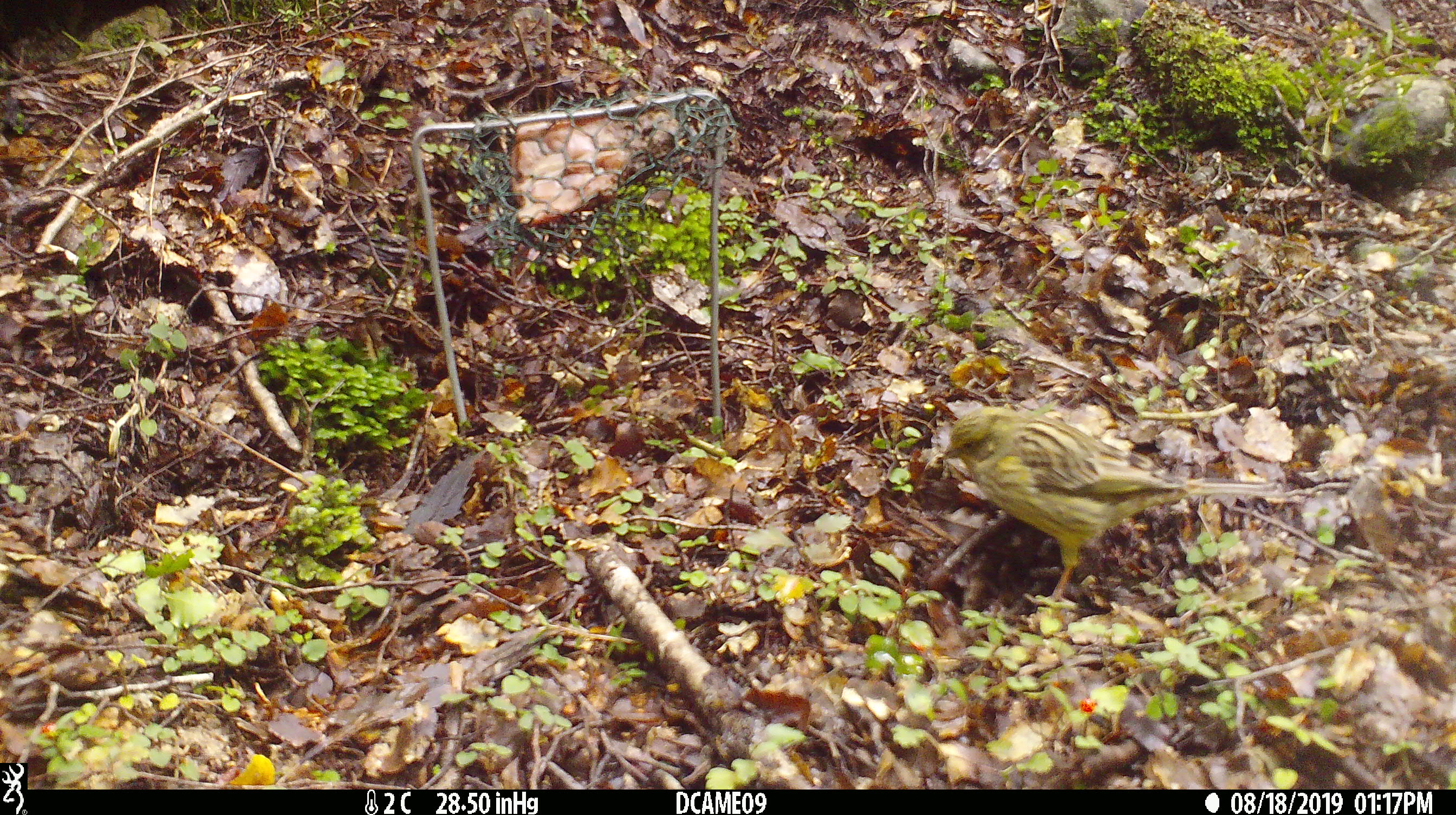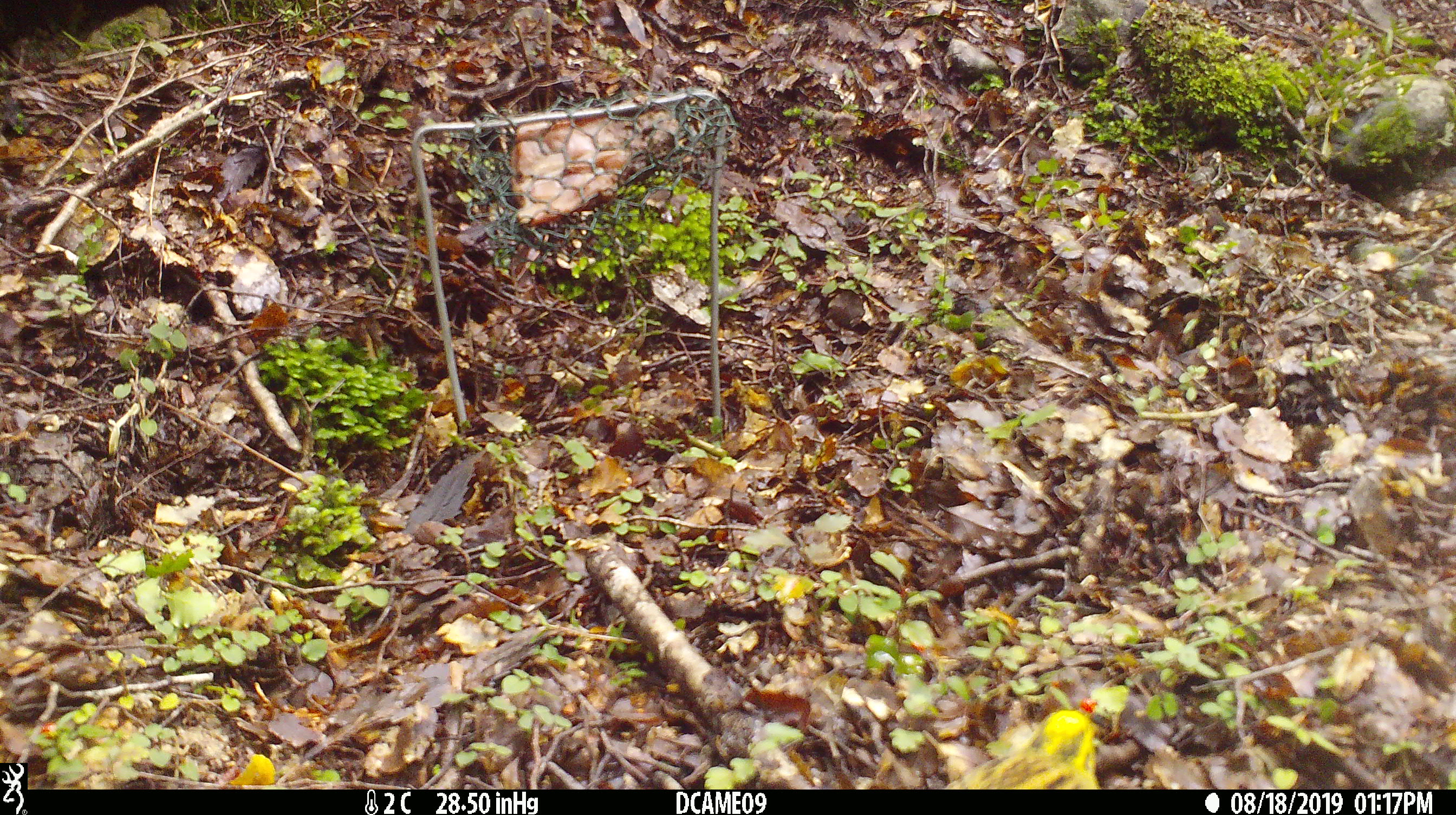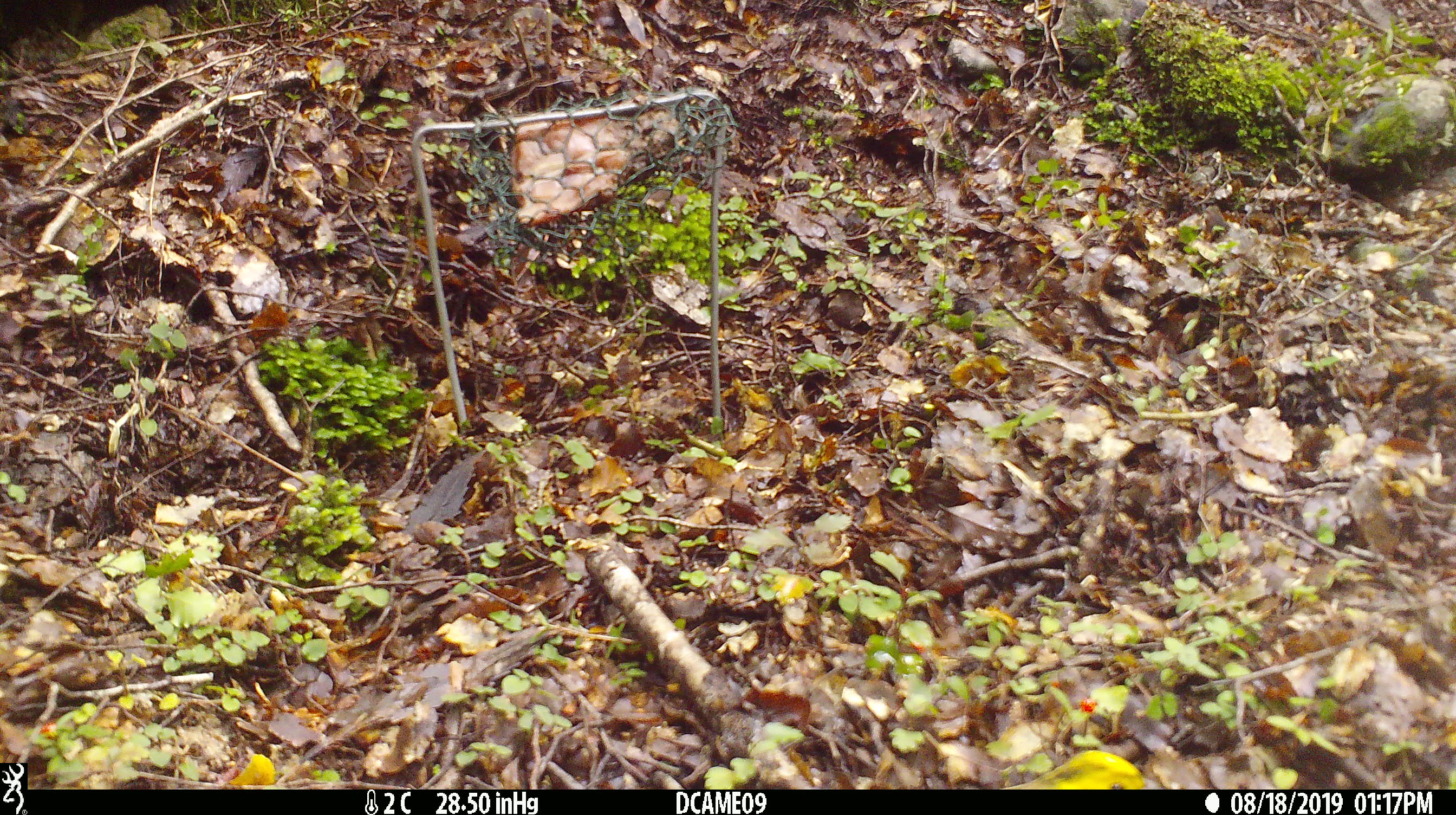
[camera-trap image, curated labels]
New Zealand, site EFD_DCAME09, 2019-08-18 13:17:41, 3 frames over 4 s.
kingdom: Animalia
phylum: Chordata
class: Aves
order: Passeriformes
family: Emberizidae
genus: Emberiza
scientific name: Emberiza citrinella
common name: yellowhammer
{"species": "yellowhammer (Emberiza citrinella)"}